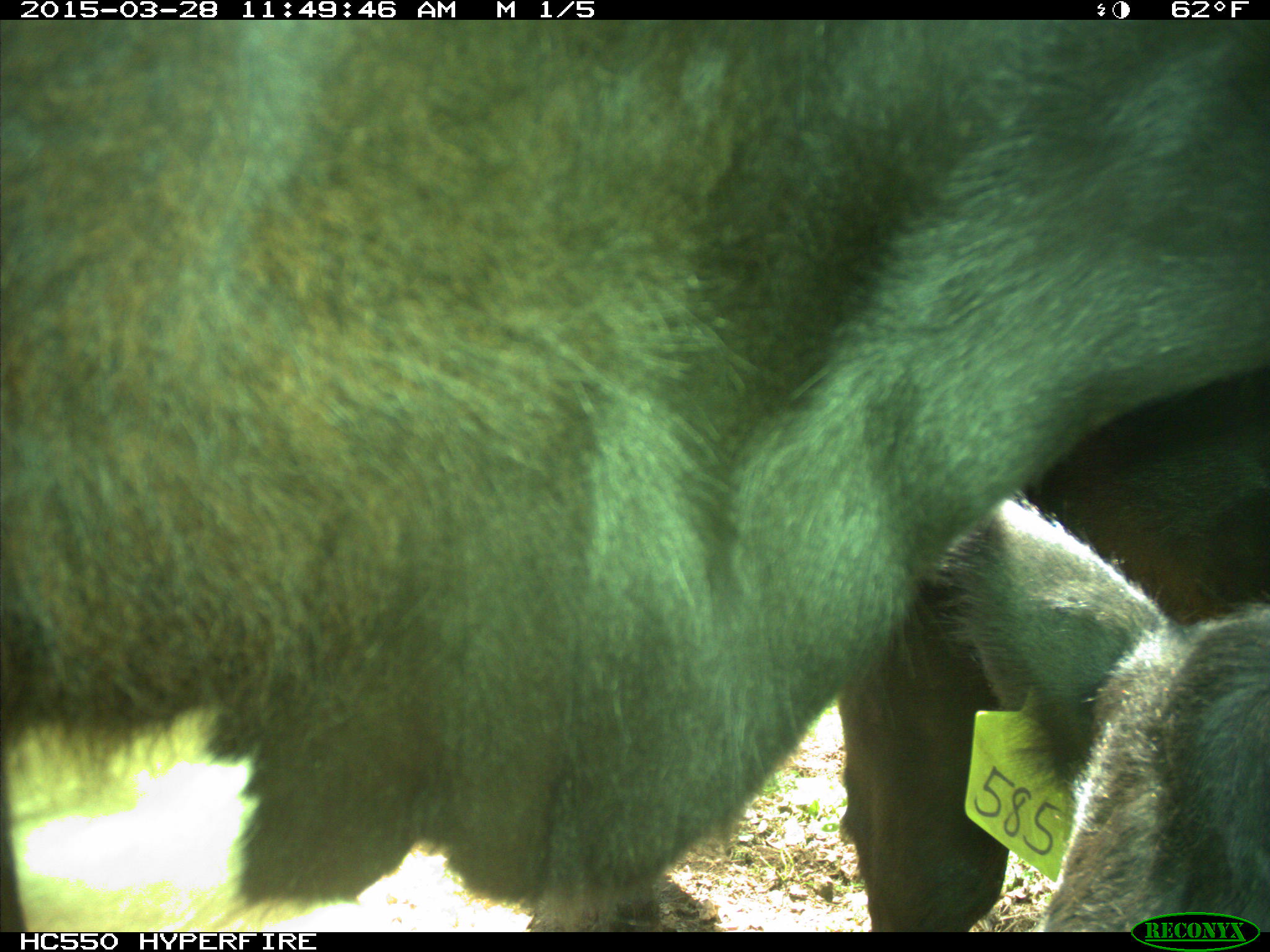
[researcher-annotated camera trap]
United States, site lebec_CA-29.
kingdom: Animalia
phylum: Chordata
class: Mammalia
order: Artiodactyla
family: Bovidae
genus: Bos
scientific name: Bos taurus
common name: domestic cow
Bos taurus (domestic cow).